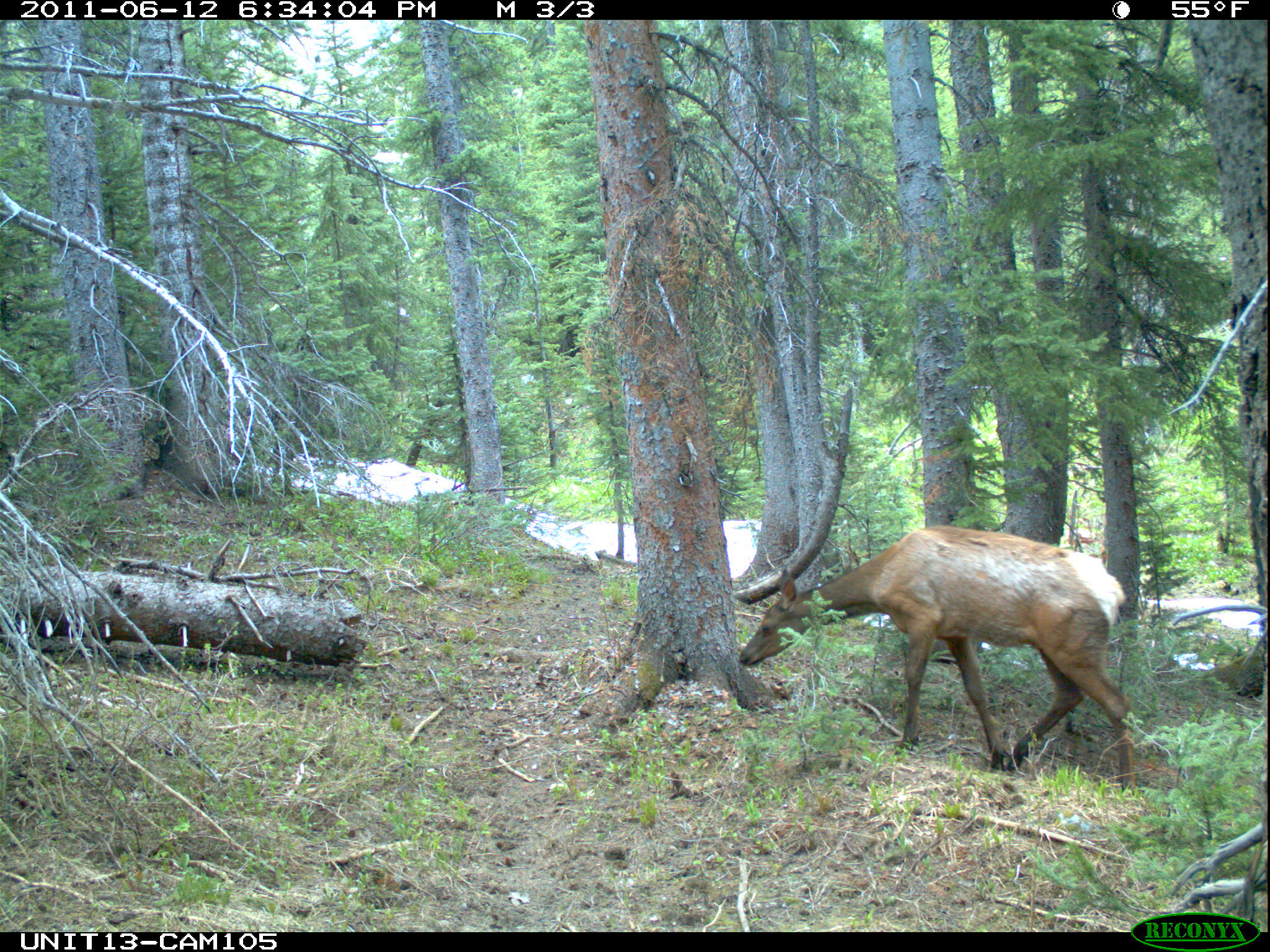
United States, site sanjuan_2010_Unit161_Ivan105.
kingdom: Animalia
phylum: Chordata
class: Mammalia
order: Artiodactyla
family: Cervidae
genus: Cervus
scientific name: Cervus elaphus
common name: red deer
Cervus elaphus (red deer).